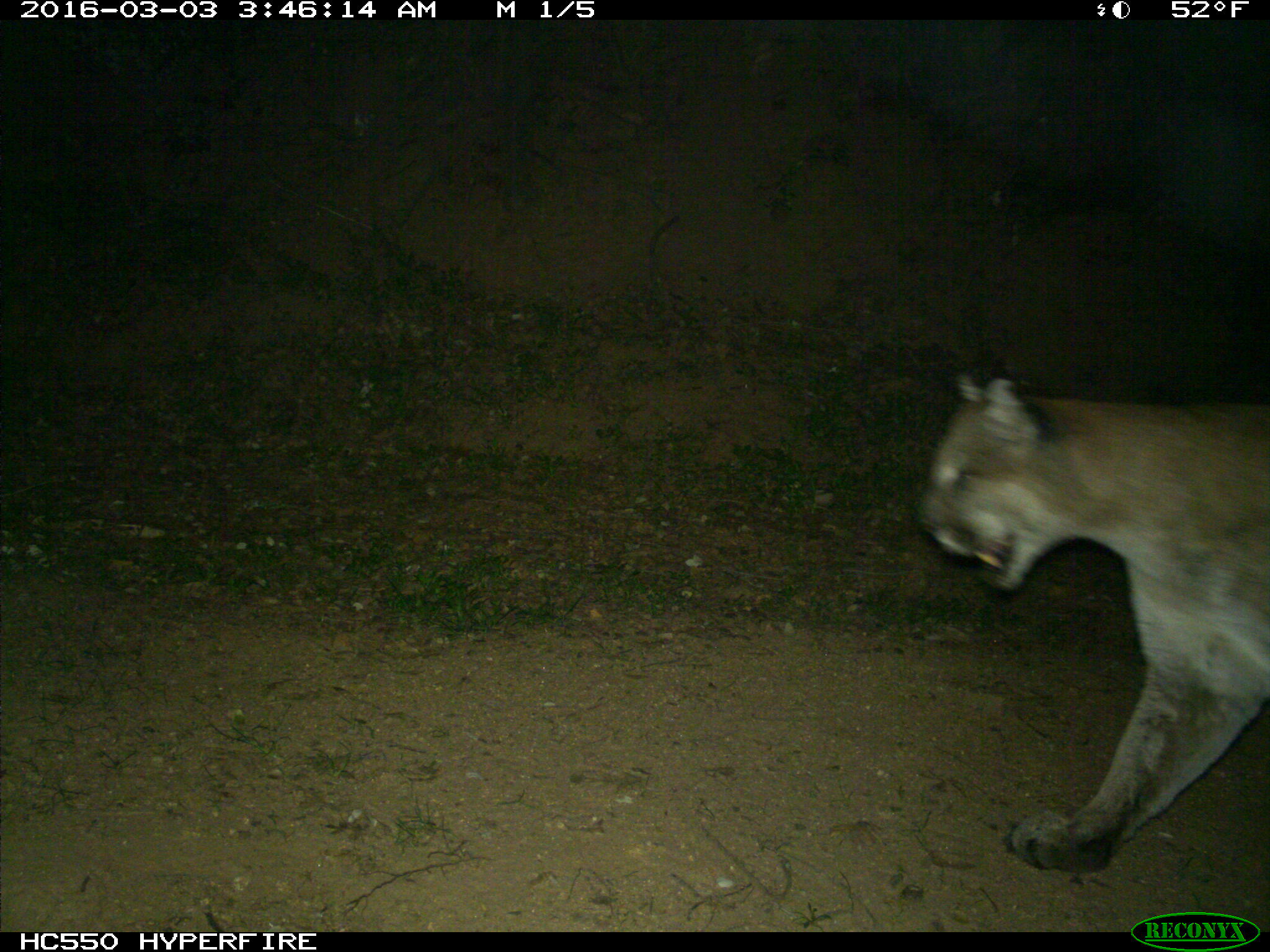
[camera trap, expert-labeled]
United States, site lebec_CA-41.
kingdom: Animalia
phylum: Chordata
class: Mammalia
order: Carnivora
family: Felidae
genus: Puma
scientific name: Puma concolor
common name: mountain lion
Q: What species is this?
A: Puma concolor (mountain lion).